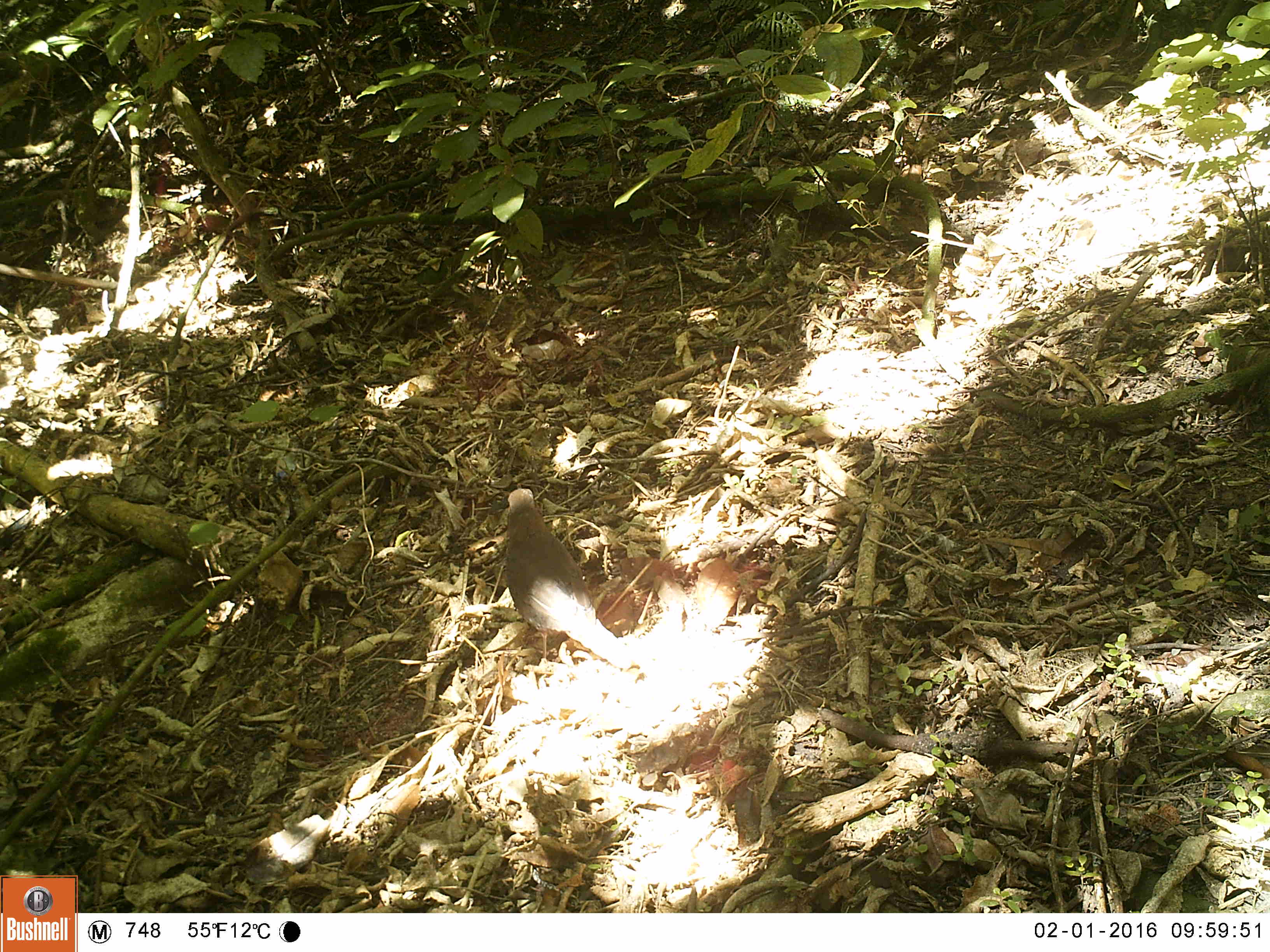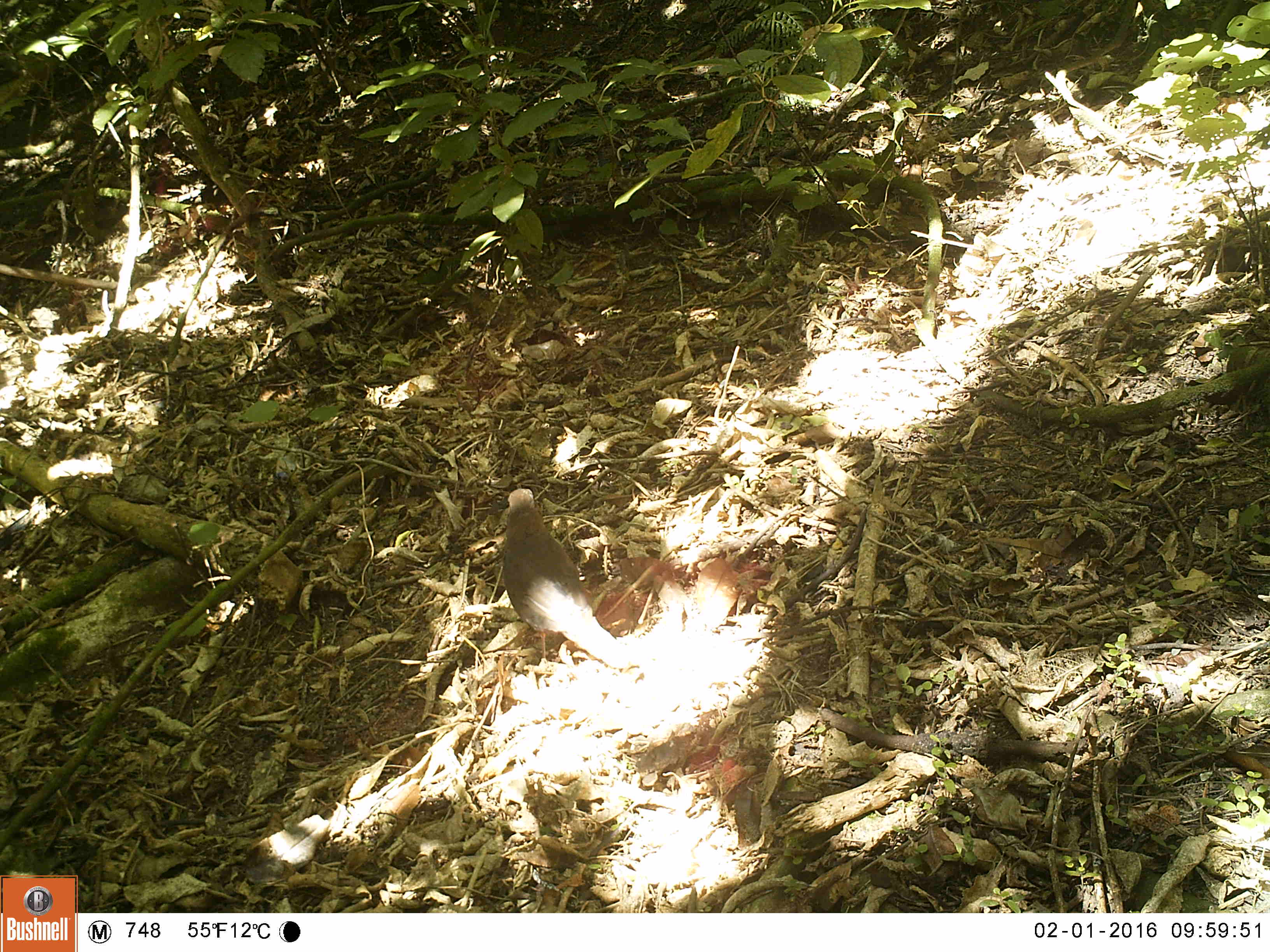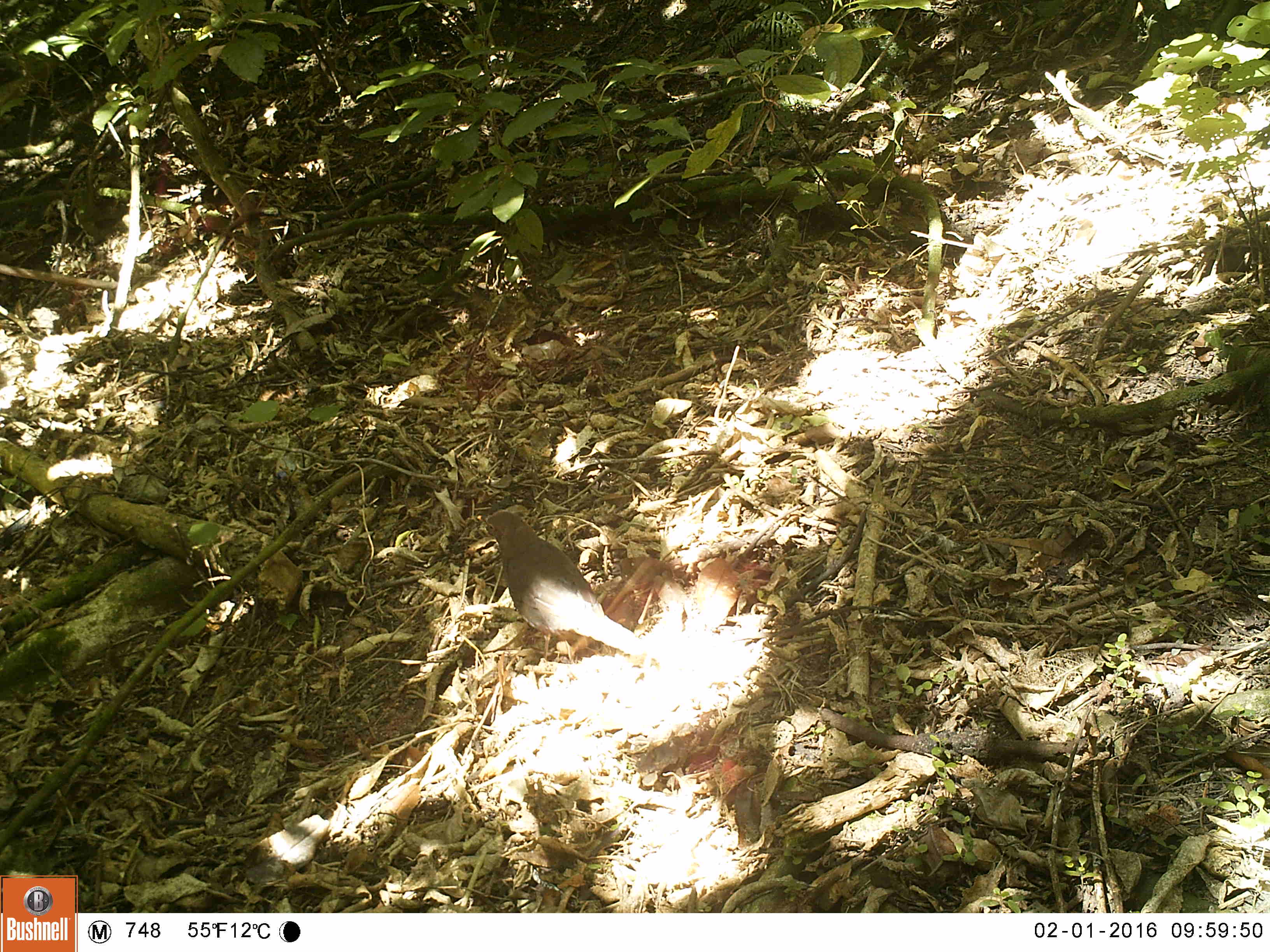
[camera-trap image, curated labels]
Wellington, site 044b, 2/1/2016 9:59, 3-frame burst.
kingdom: Animalia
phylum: Chordata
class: Aves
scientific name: Aves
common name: bird